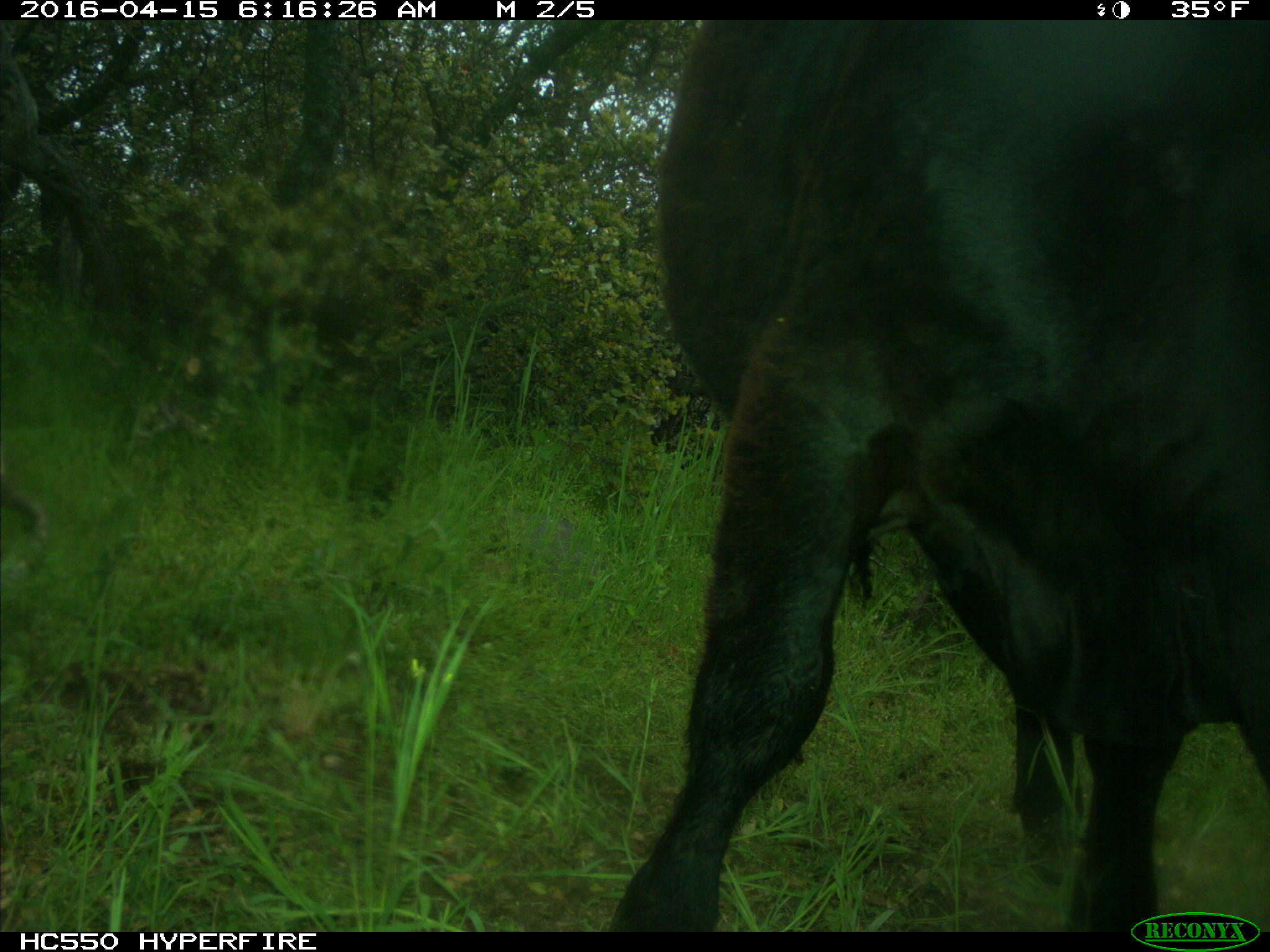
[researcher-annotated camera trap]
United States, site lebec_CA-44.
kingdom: Animalia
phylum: Chordata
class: Mammalia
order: Artiodactyla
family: Bovidae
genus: Bos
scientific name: Bos taurus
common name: domestic cow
Bos taurus (domestic cow).